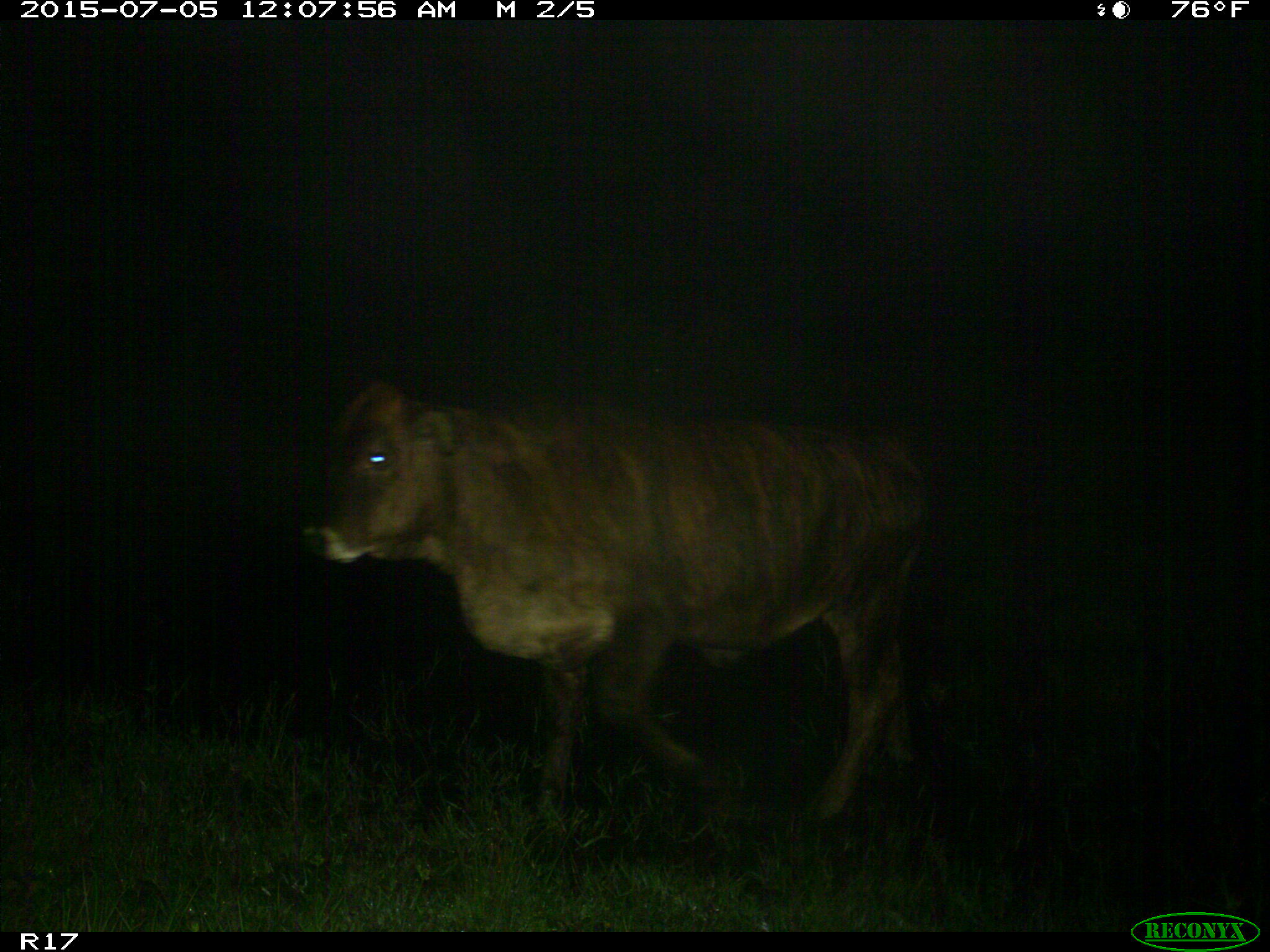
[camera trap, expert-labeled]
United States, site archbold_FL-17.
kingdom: Animalia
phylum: Chordata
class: Mammalia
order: Artiodactyla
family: Bovidae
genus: Bos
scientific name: Bos taurus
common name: domestic cow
Bos taurus (domestic cow).